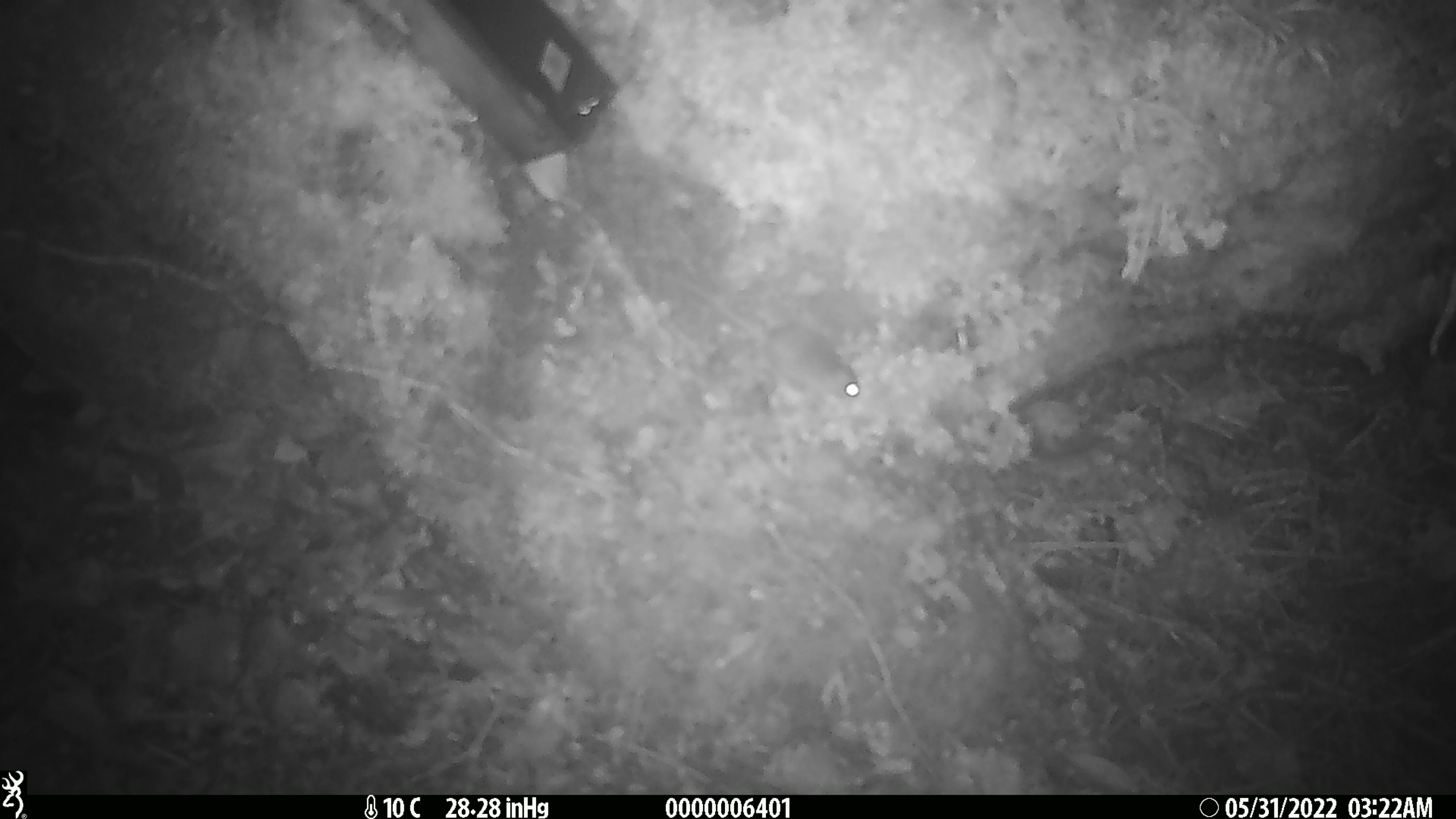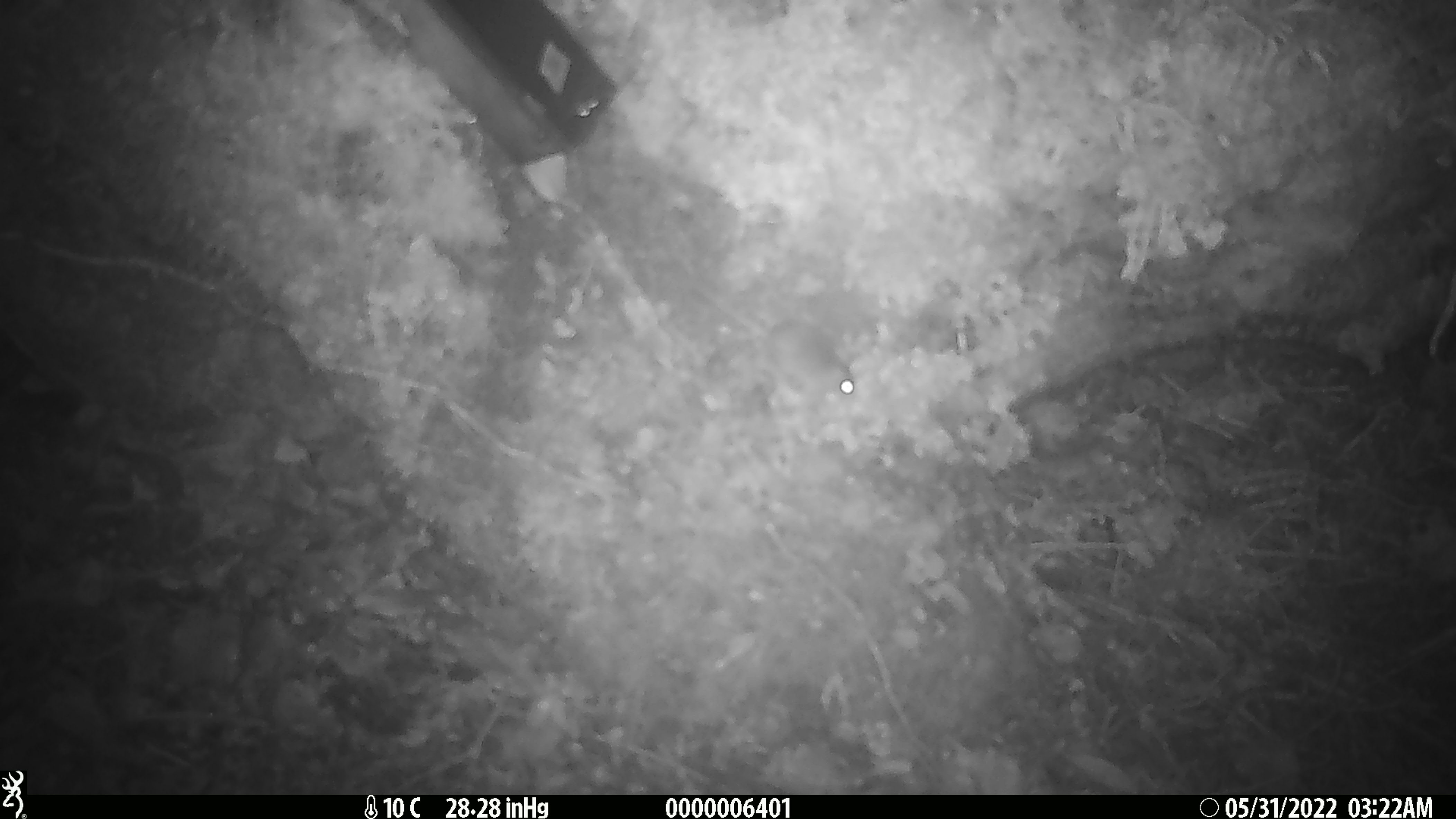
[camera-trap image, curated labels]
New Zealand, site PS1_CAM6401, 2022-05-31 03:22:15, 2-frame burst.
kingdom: Animalia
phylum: Chordata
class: Mammalia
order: Rodentia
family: Muridae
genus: Mus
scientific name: Mus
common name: mouse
Mouse (Mus).